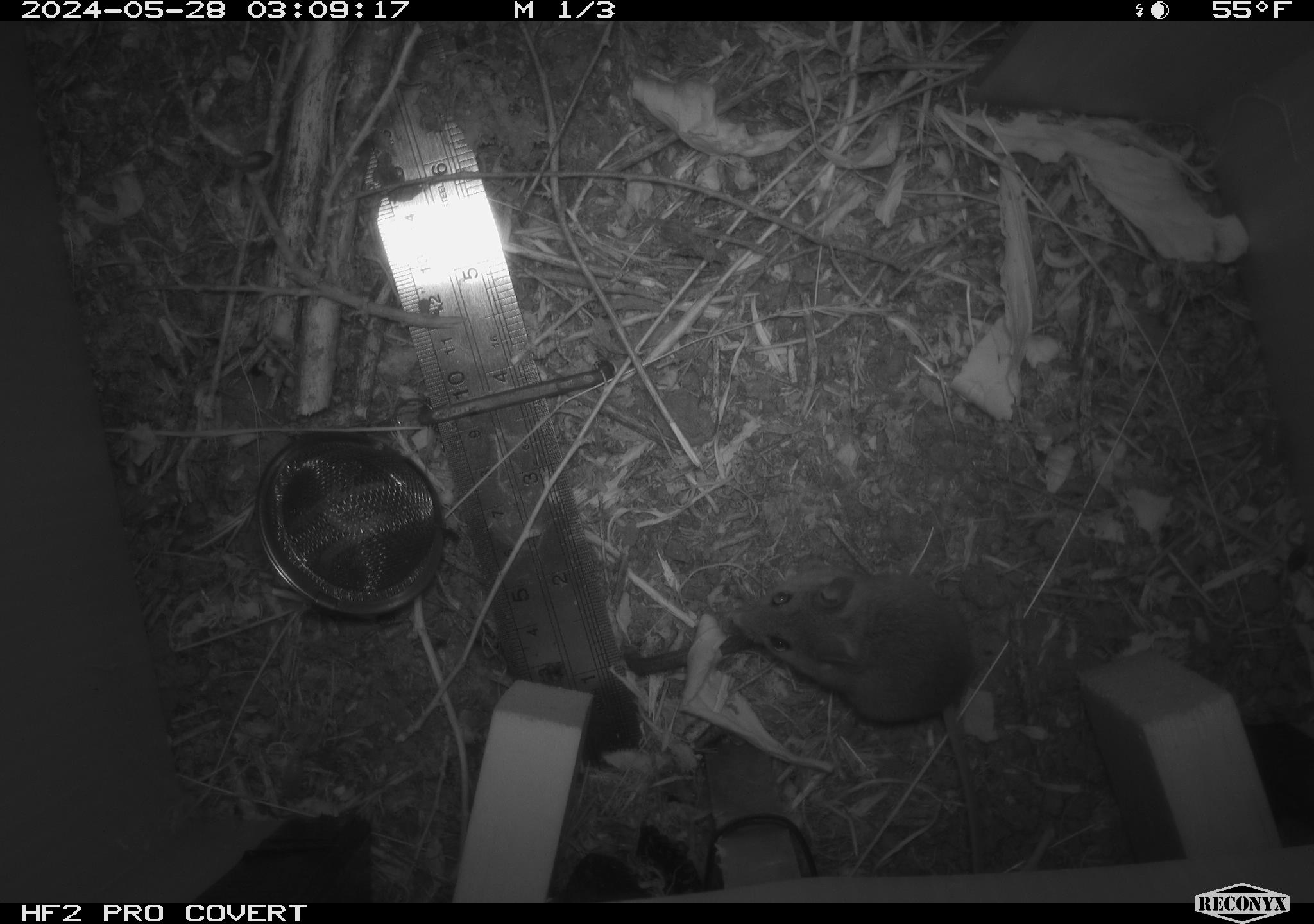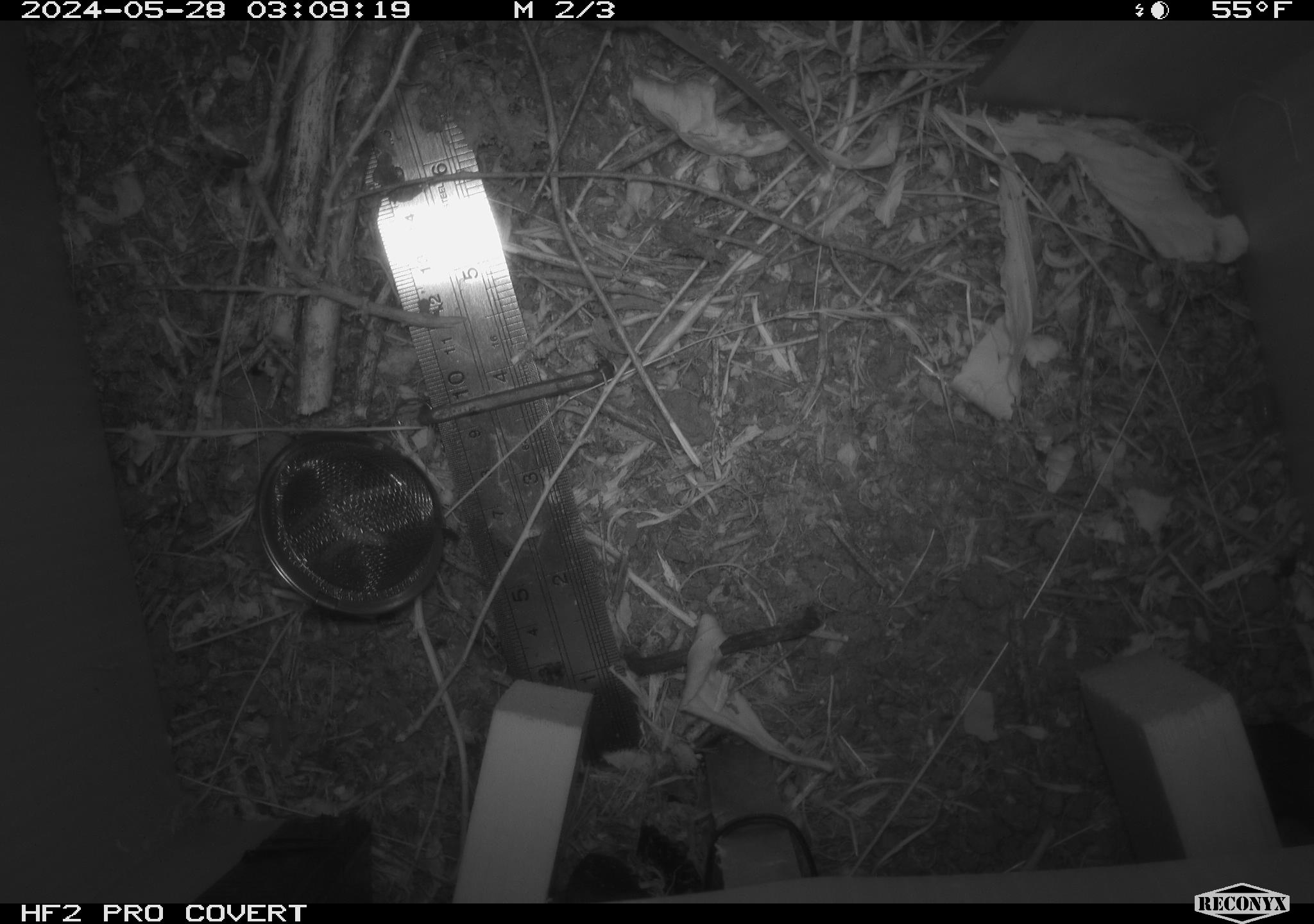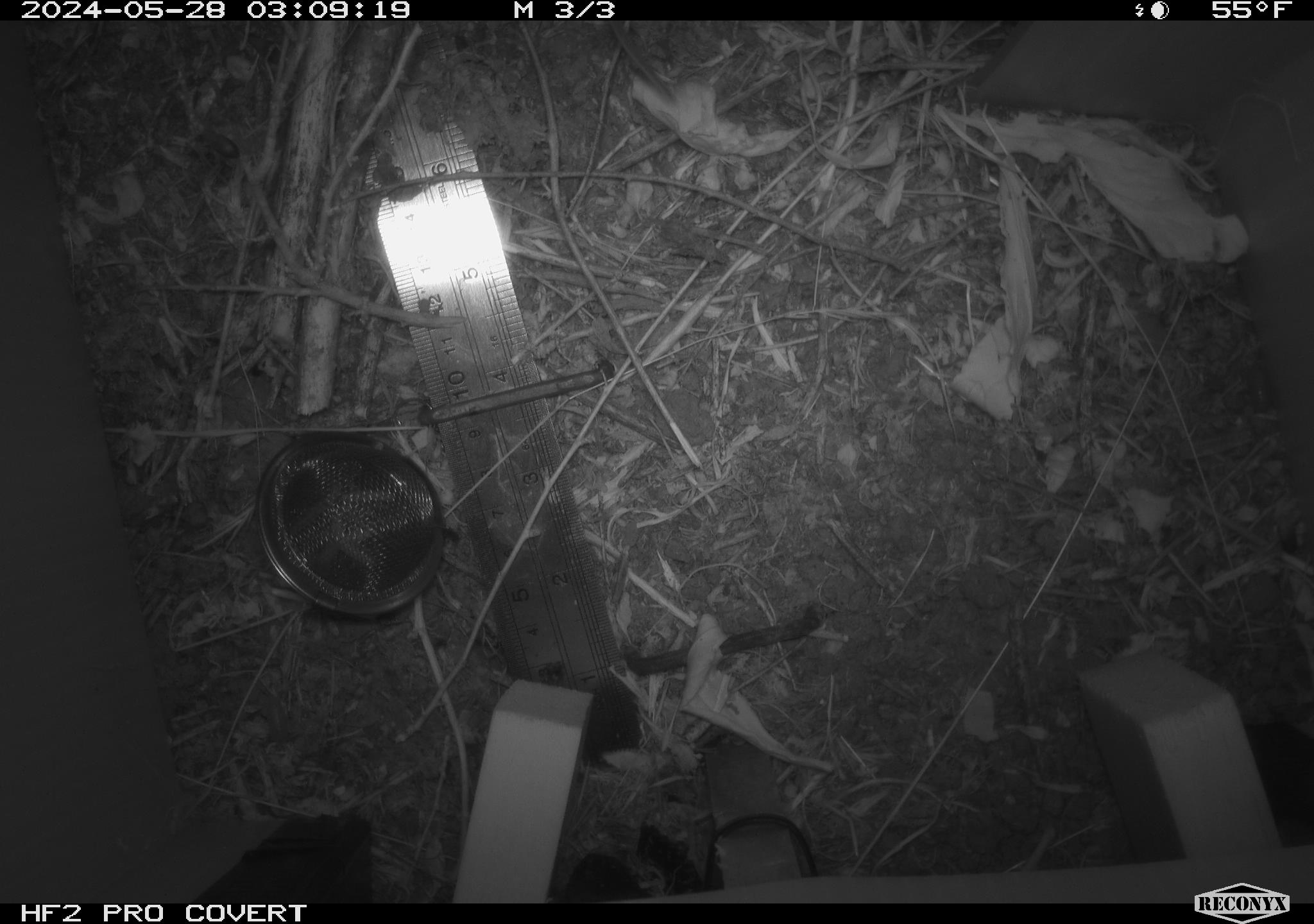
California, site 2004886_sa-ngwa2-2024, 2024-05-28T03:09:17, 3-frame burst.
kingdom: Animalia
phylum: Chordata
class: Mammalia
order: Rodentia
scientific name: Rodentia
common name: mouse species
Mouse species (Rodentia).